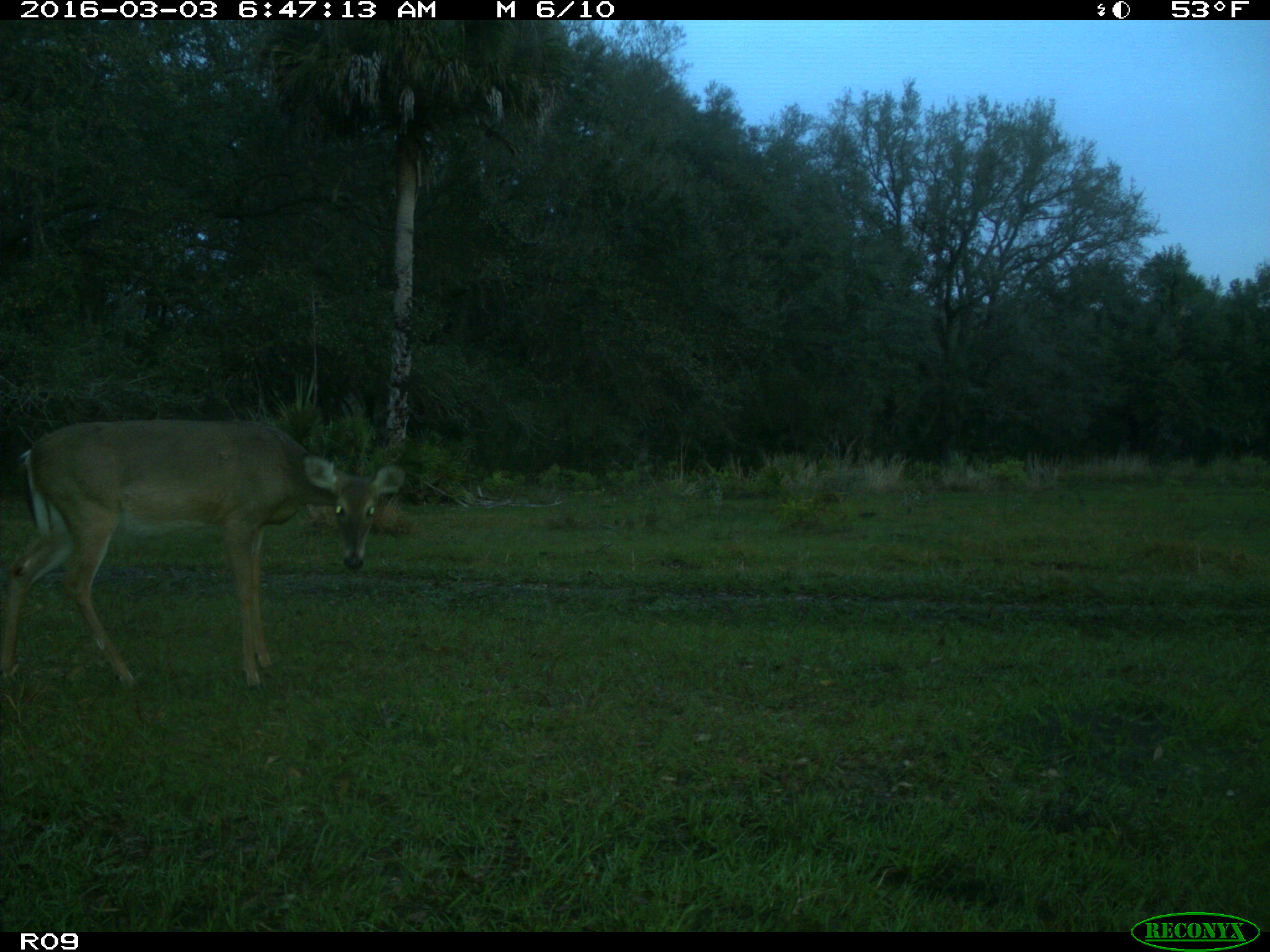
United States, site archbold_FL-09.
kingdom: Animalia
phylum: Chordata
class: Mammalia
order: Artiodactyla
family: Cervidae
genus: Odocoileus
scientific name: Odocoileus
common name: deer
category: unidentified deer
Unidentified deer (deer) (Odocoileus).